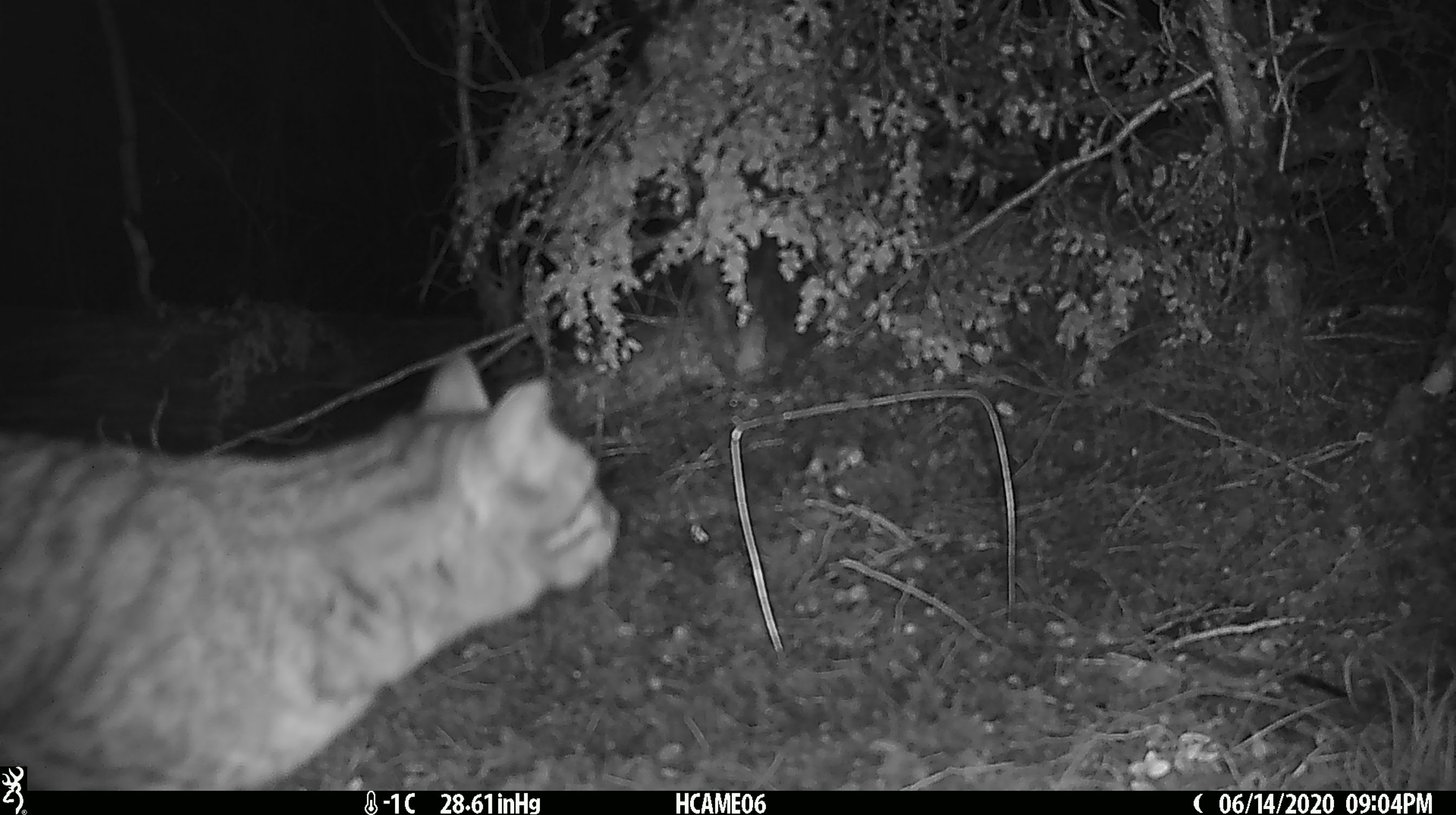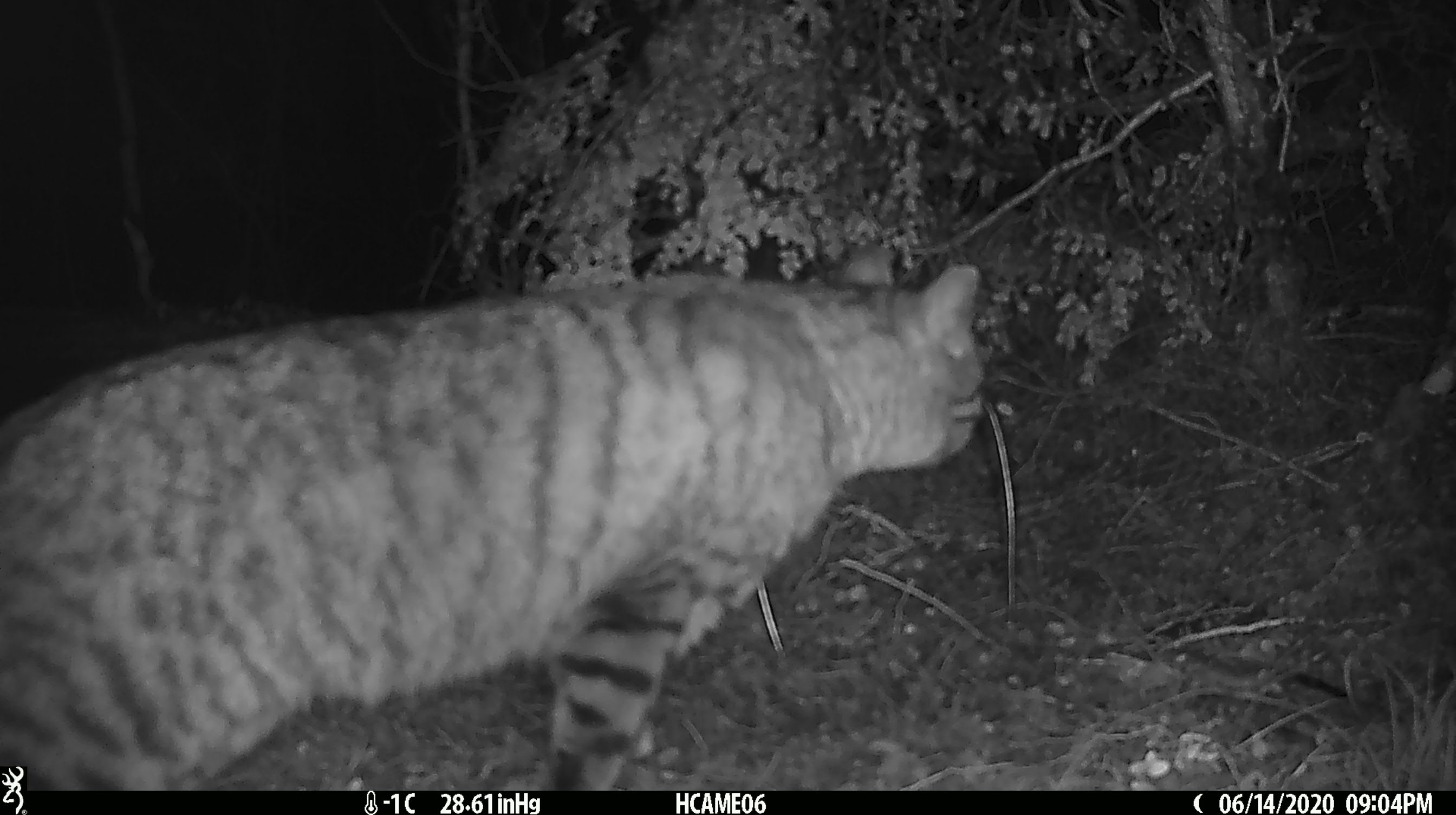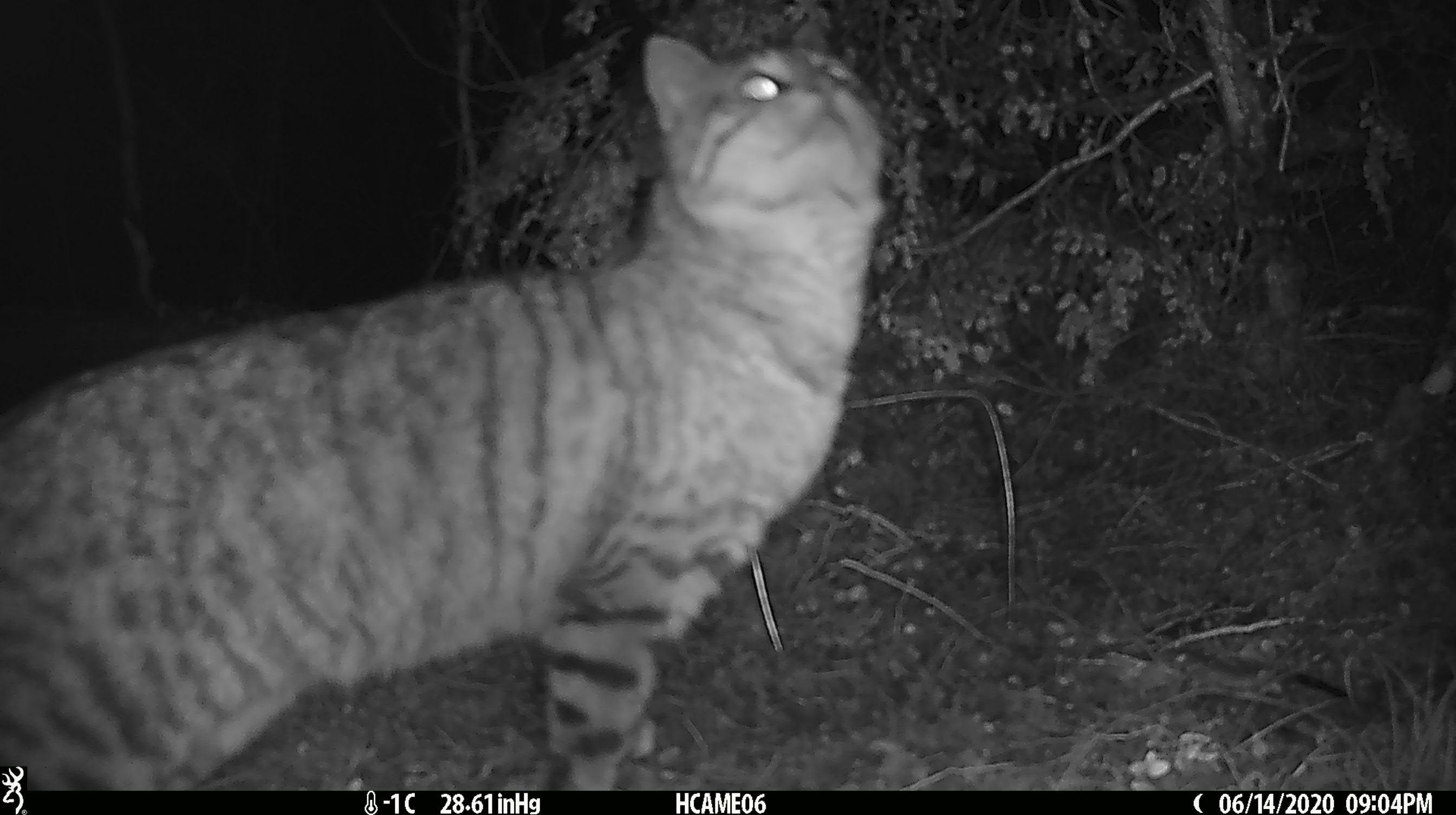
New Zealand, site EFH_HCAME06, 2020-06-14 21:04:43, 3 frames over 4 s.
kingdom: Animalia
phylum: Chordata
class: Mammalia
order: Carnivora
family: Felidae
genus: Felis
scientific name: Felis catus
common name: domestic cat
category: cat